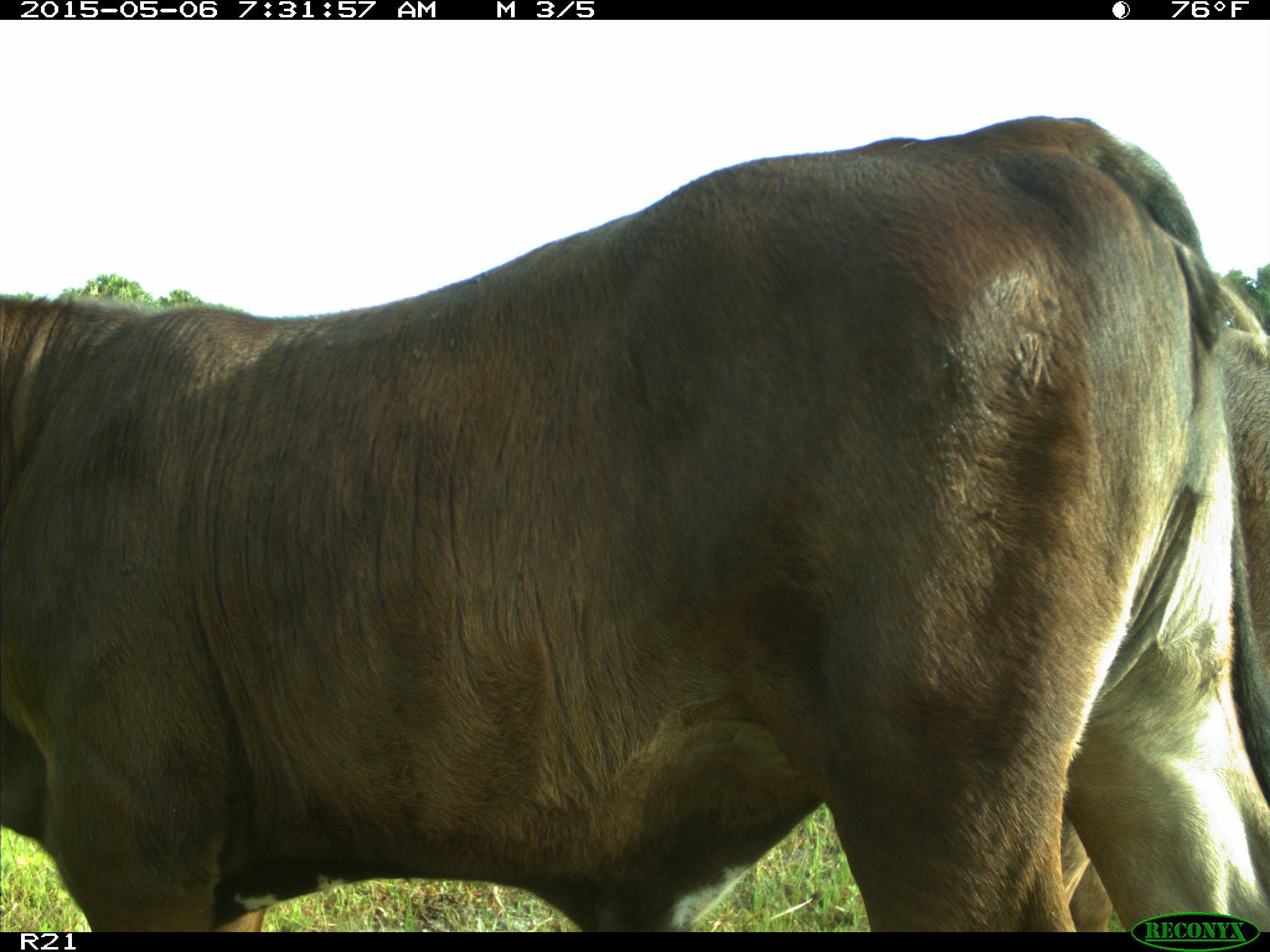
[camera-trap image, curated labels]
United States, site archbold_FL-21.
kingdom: Animalia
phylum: Chordata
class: Mammalia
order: Artiodactyla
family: Bovidae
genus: Bos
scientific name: Bos taurus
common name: domestic cow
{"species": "Bos taurus (domestic cow)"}